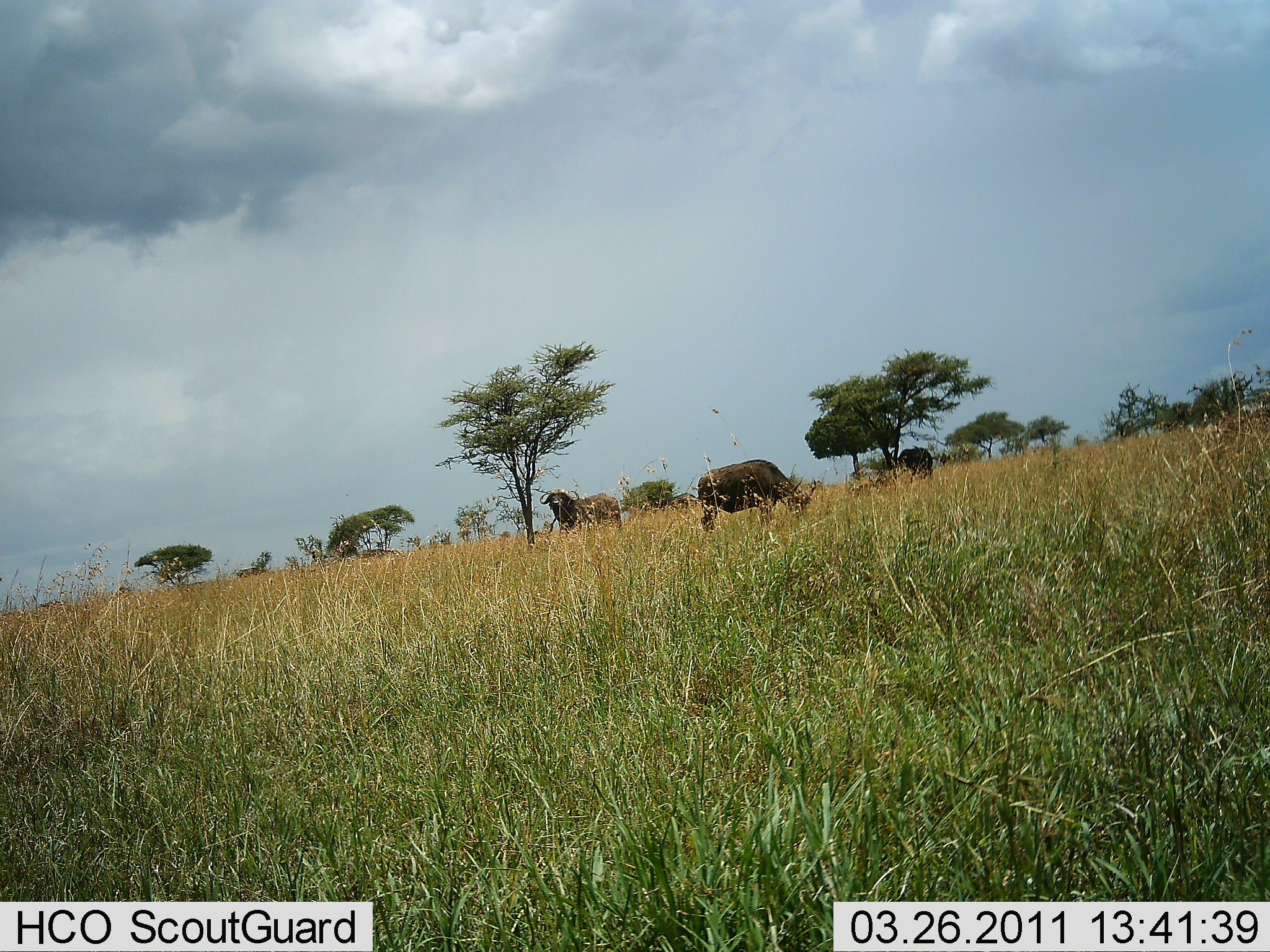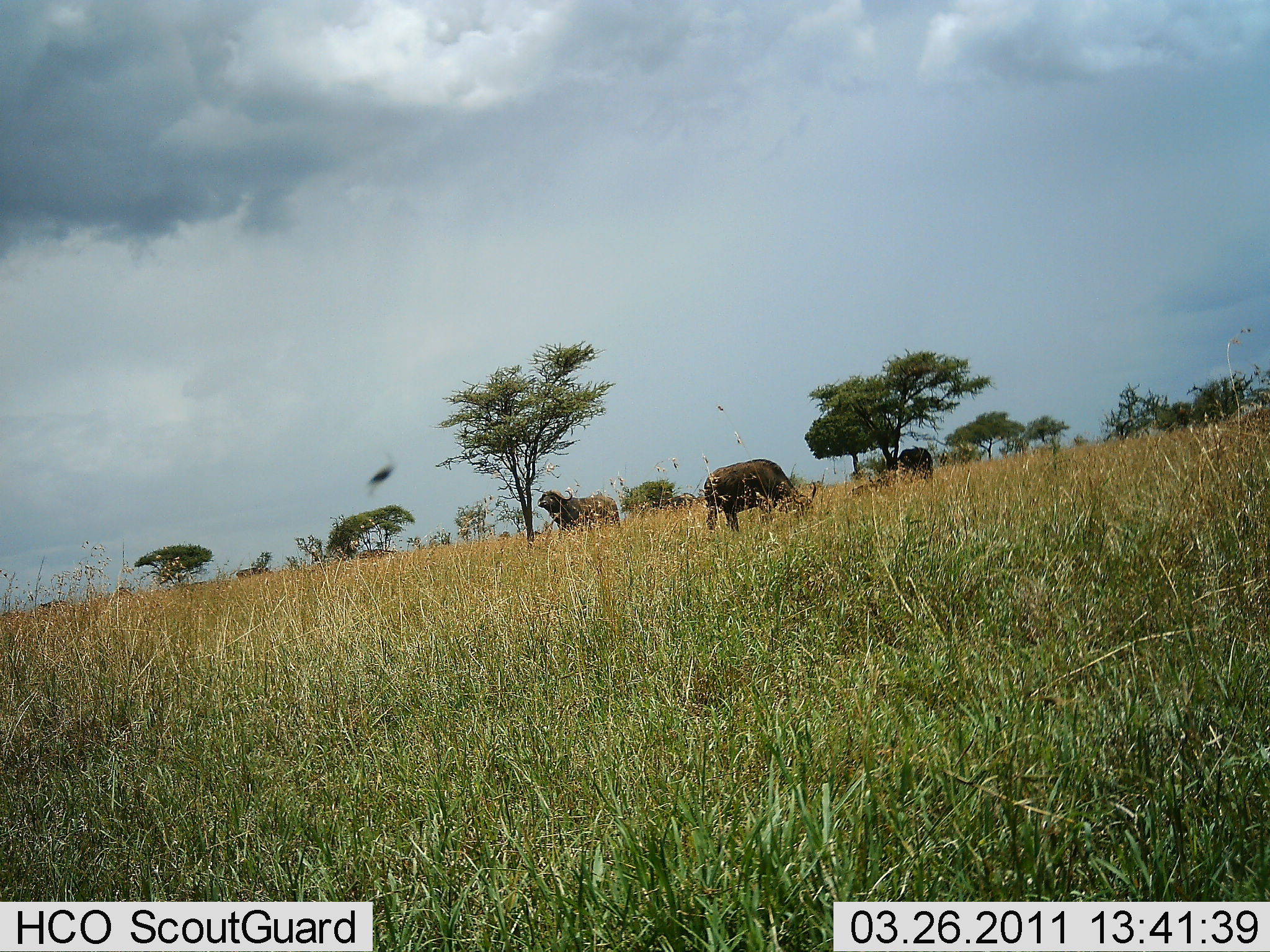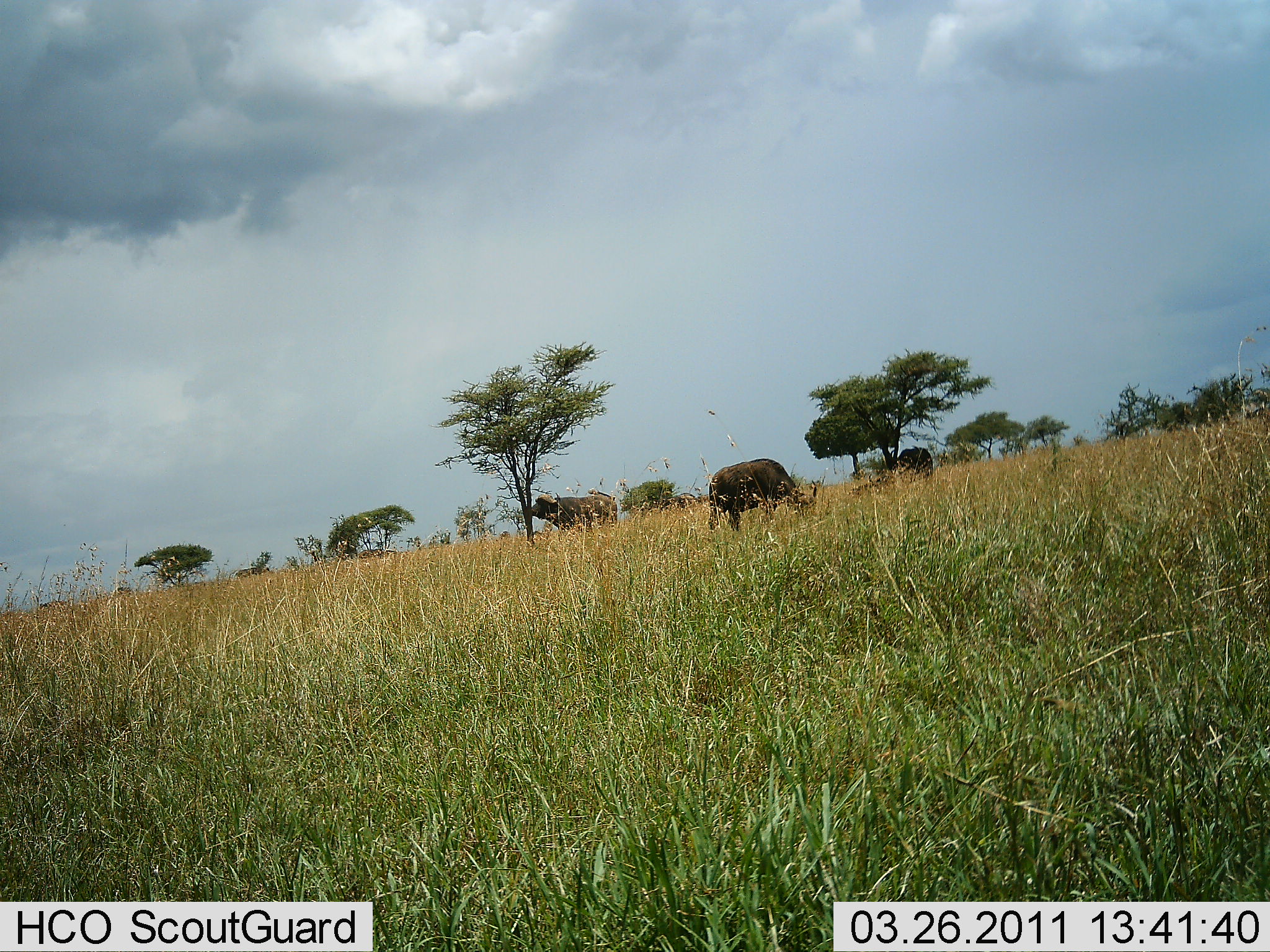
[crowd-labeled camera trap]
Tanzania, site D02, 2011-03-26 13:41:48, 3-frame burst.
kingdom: Animalia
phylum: Chordata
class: Mammalia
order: Artiodactyla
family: Bovidae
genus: Syncerus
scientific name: Syncerus caffer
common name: cape buffalo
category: buffalo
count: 3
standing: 92%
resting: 0%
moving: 0%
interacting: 0%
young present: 0%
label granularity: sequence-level